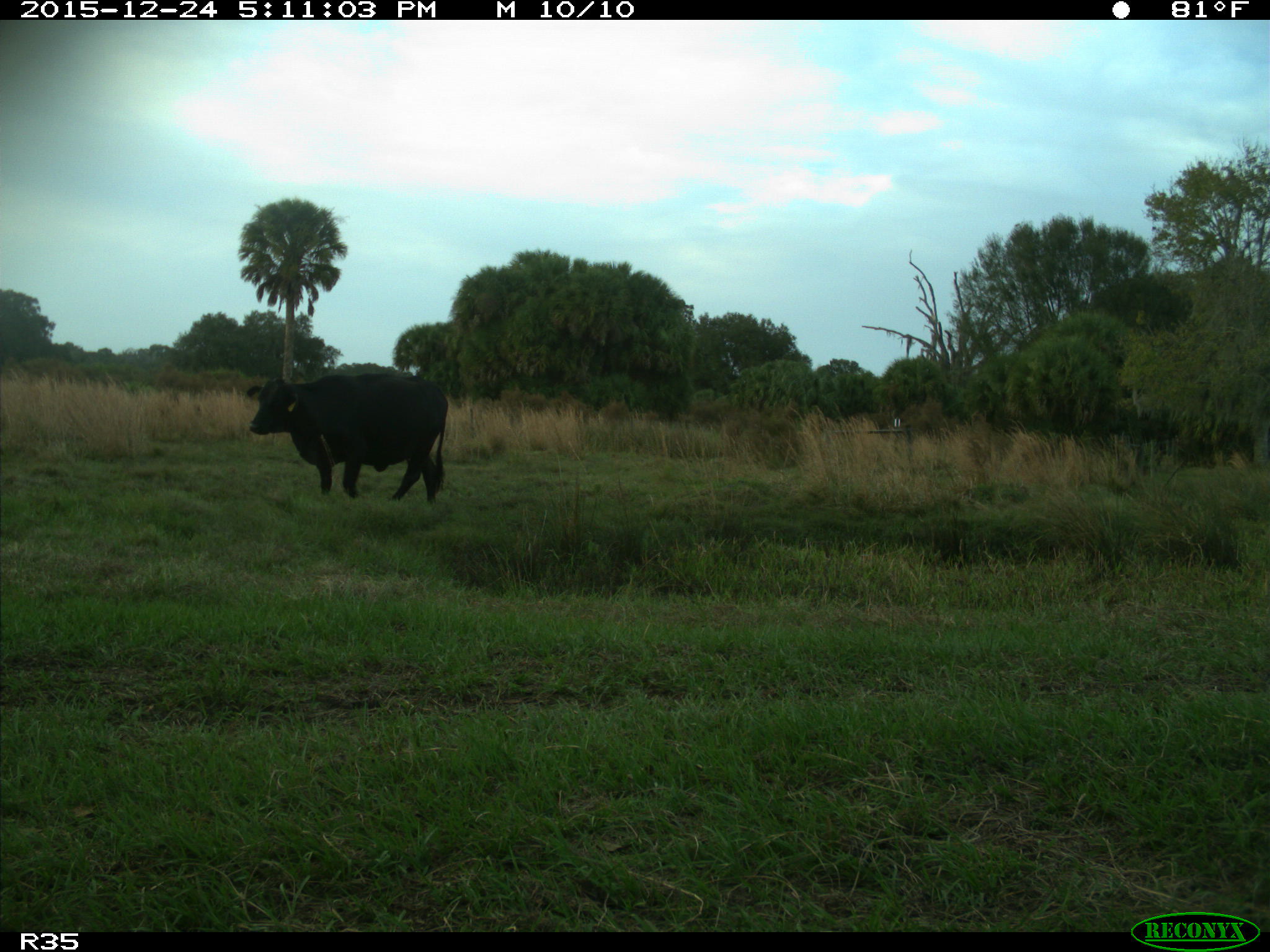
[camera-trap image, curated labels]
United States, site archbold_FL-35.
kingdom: Animalia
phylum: Chordata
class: Mammalia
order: Artiodactyla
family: Bovidae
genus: Bos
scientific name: Bos taurus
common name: domestic cow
Bos taurus (domestic cow).